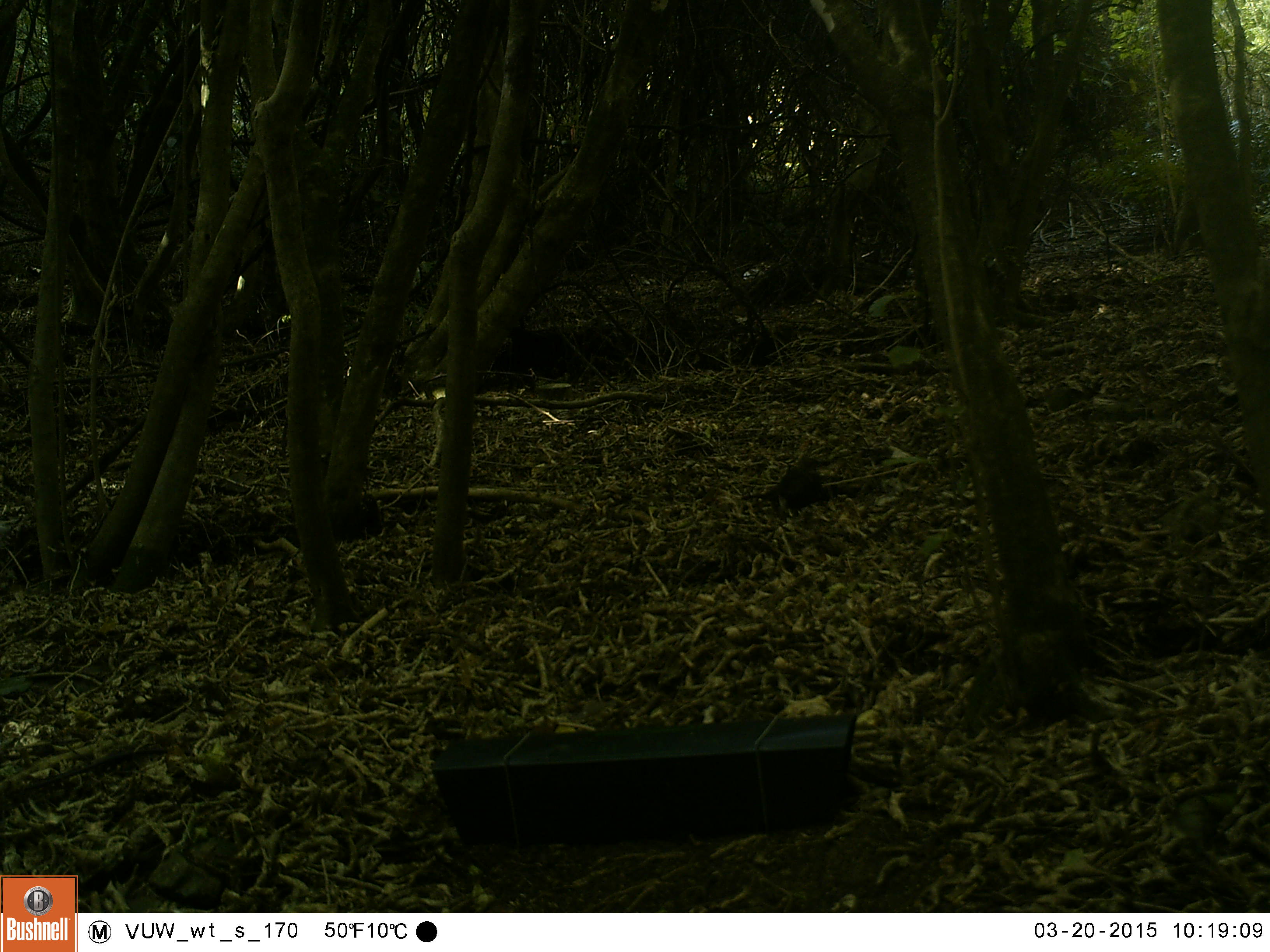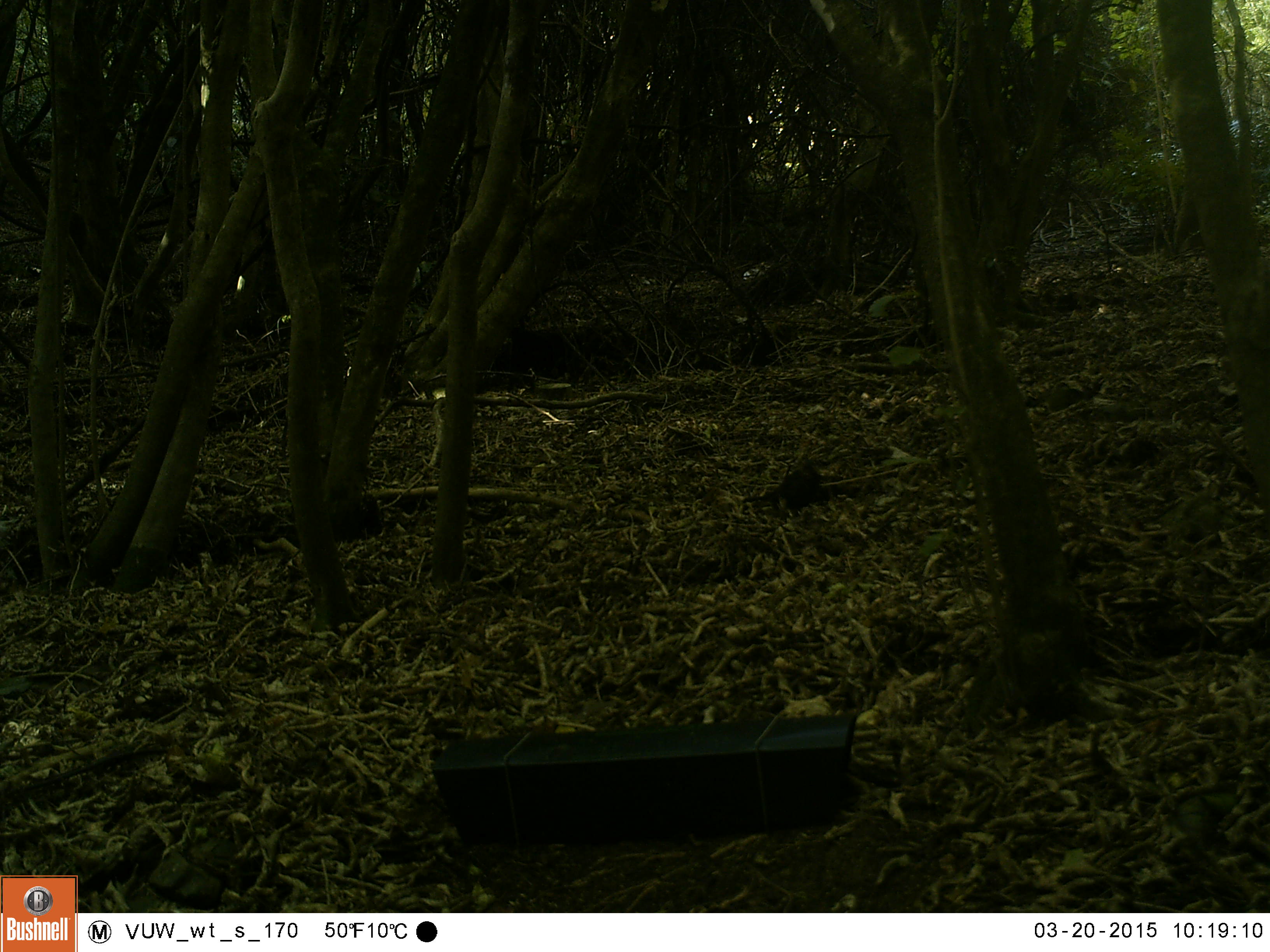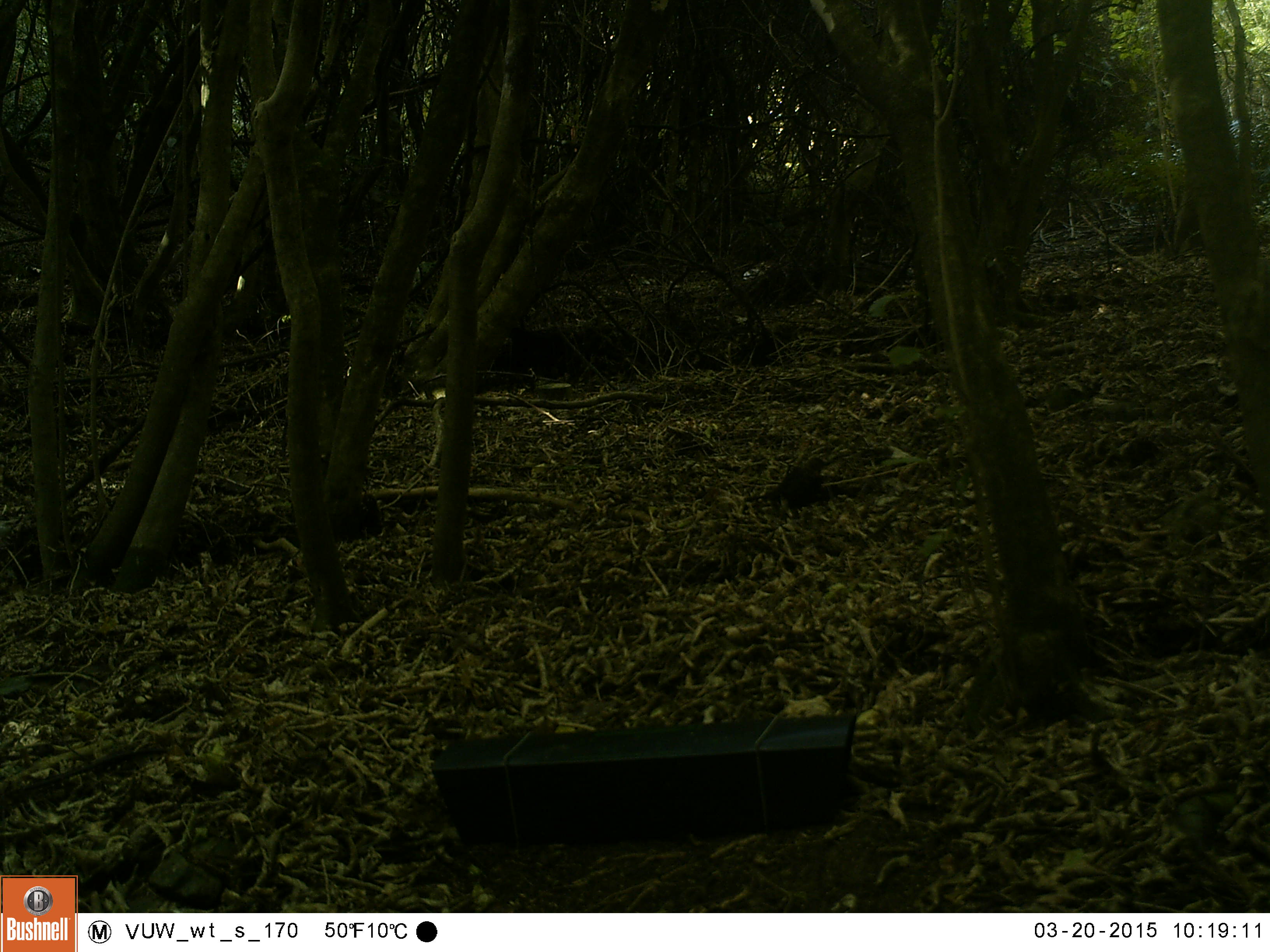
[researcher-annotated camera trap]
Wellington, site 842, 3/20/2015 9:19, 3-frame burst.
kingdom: Animalia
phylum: Chordata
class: Aves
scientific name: Aves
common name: bird